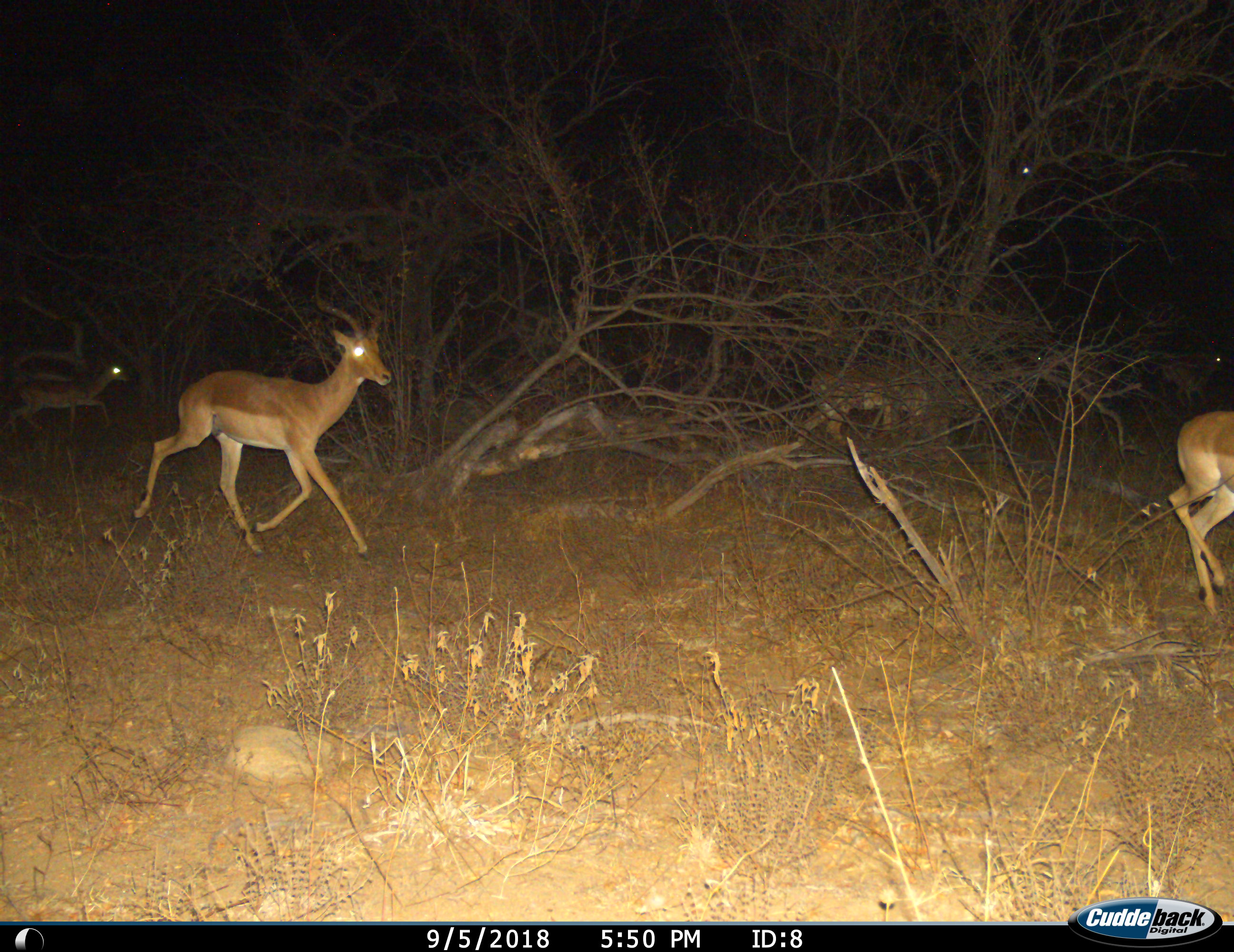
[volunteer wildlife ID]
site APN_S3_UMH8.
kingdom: Animalia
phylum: Chordata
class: Mammalia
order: Artiodactyla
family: Bovidae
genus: Aepyceros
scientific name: Aepyceros melampus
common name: impala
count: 4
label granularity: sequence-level